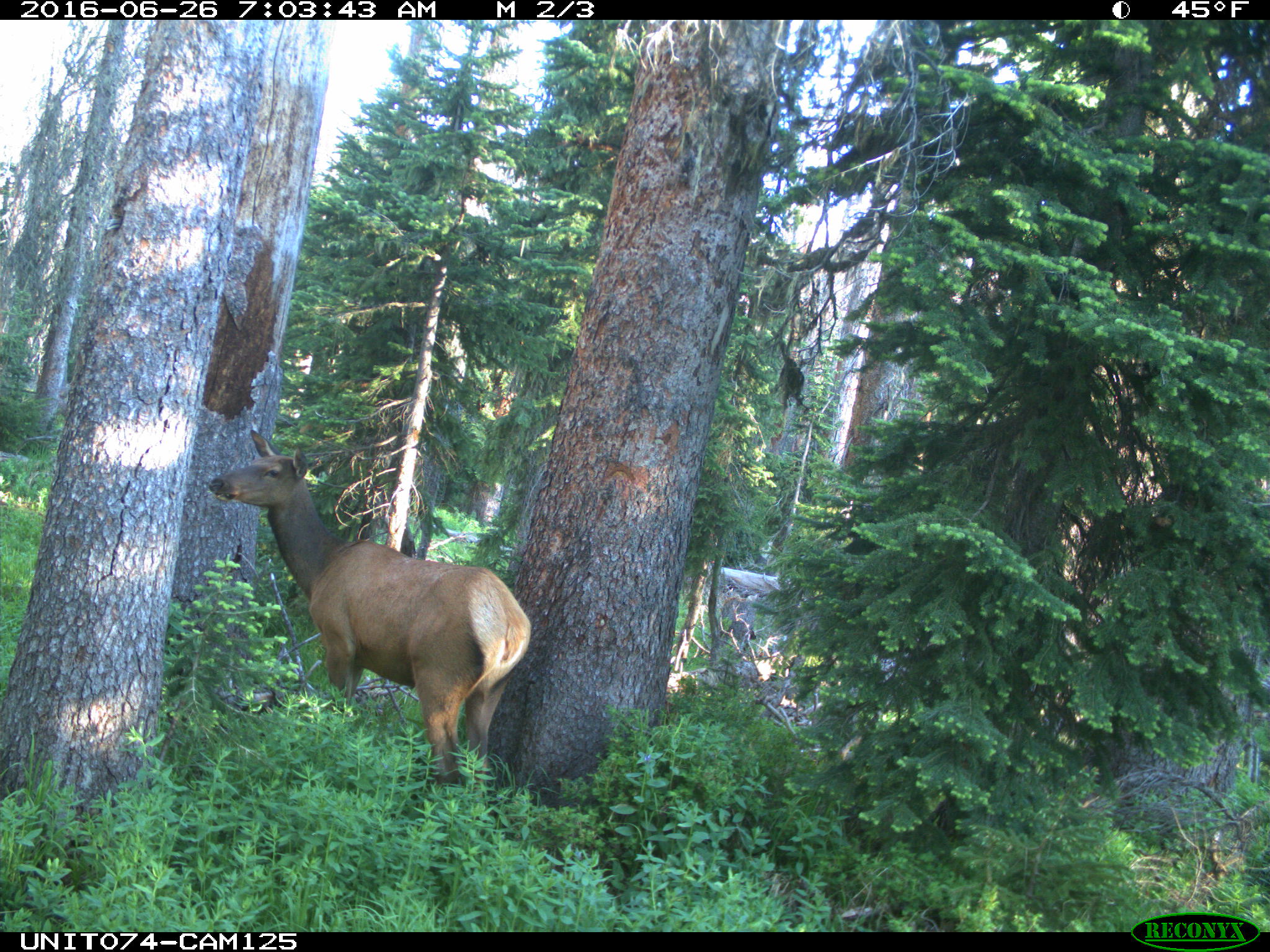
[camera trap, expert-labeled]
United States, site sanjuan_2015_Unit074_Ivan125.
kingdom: Animalia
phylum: Chordata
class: Mammalia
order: Artiodactyla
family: Cervidae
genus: Cervus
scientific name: Cervus elaphus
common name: red deer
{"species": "Cervus elaphus (red deer)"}